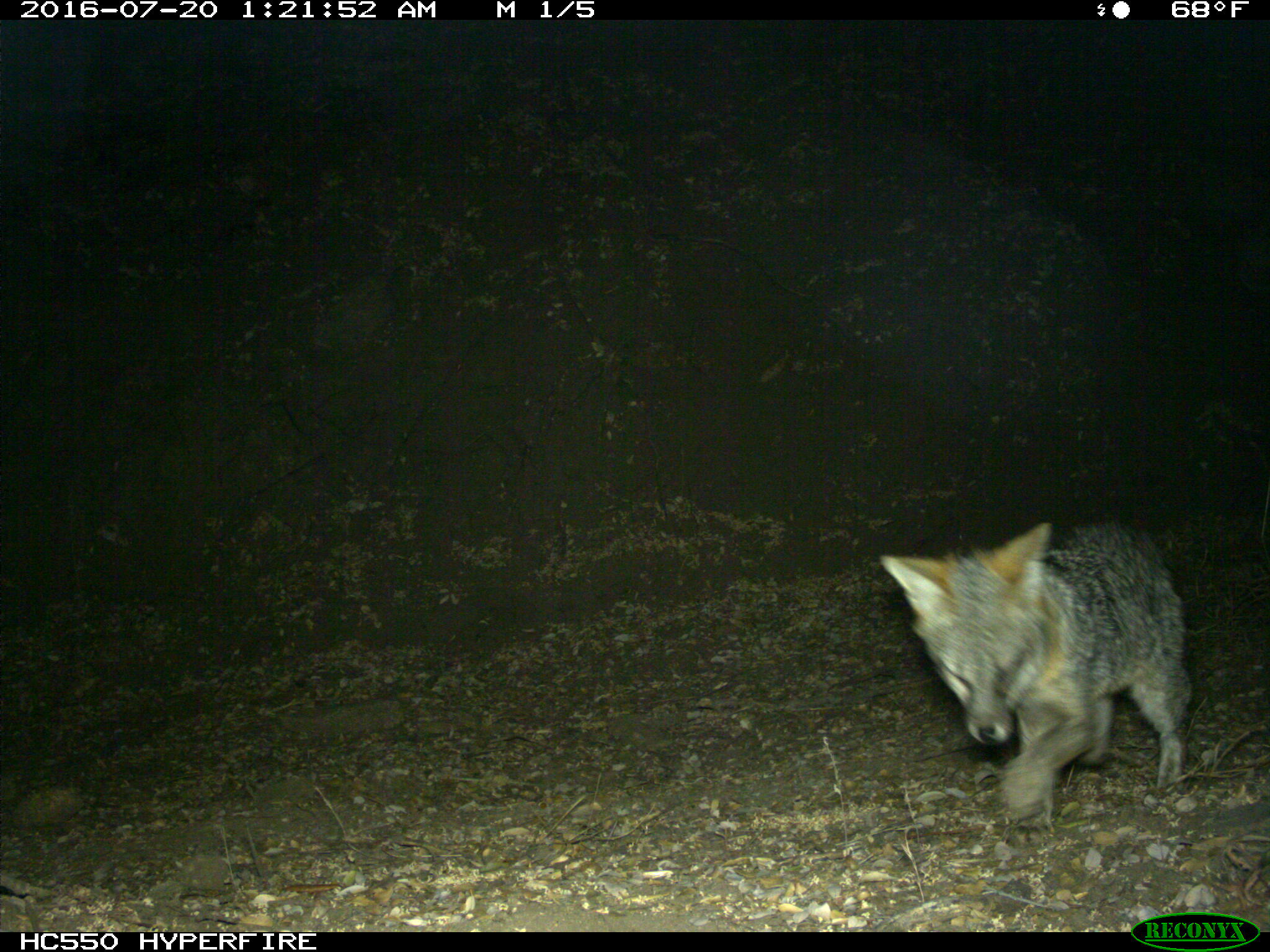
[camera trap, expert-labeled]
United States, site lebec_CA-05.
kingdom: Animalia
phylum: Chordata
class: Mammalia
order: Carnivora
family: Canidae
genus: Urocyon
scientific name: Urocyon cinereoargenteus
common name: gray fox